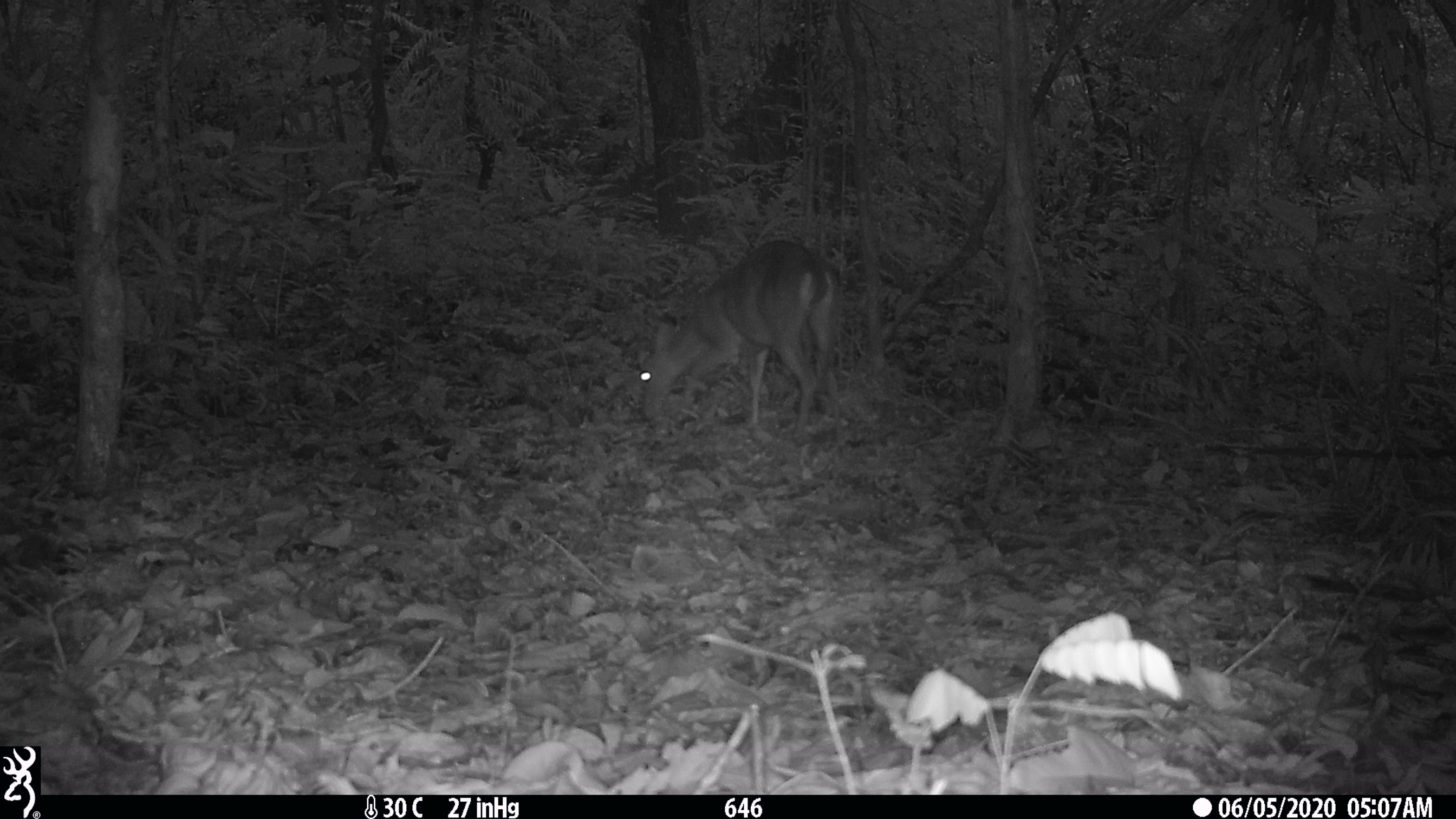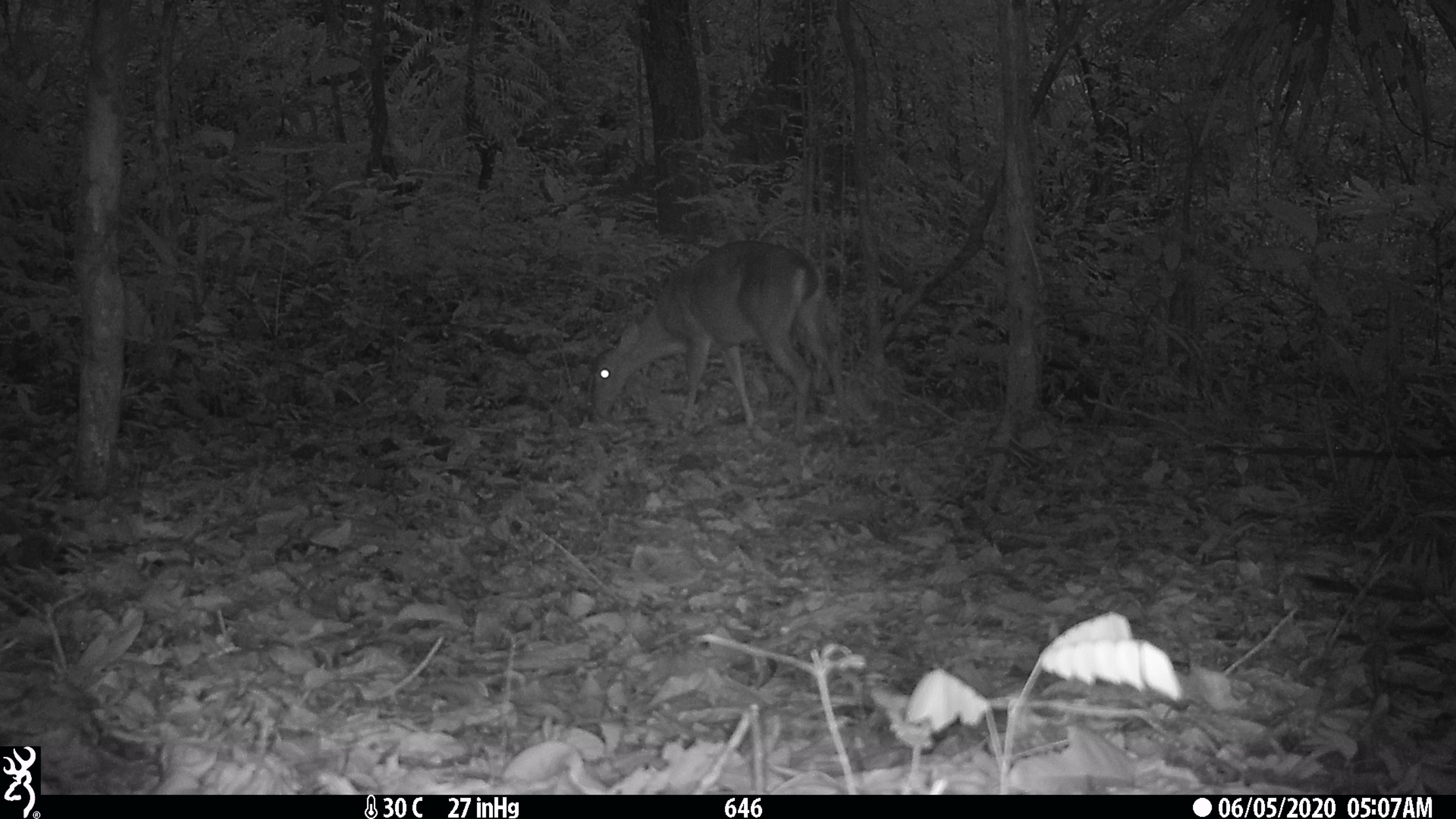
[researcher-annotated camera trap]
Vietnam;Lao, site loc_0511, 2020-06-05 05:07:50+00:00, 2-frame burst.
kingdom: Animalia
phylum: Chordata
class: Mammalia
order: Artiodactyla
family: Cervidae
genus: Muntiacus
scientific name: Muntiacus vuquangensis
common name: large-antlered muntjac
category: large antlered muntjac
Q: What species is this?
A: Large antlered muntjac (large-antlered muntjac) (Muntiacus vuquangensis).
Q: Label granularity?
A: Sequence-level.